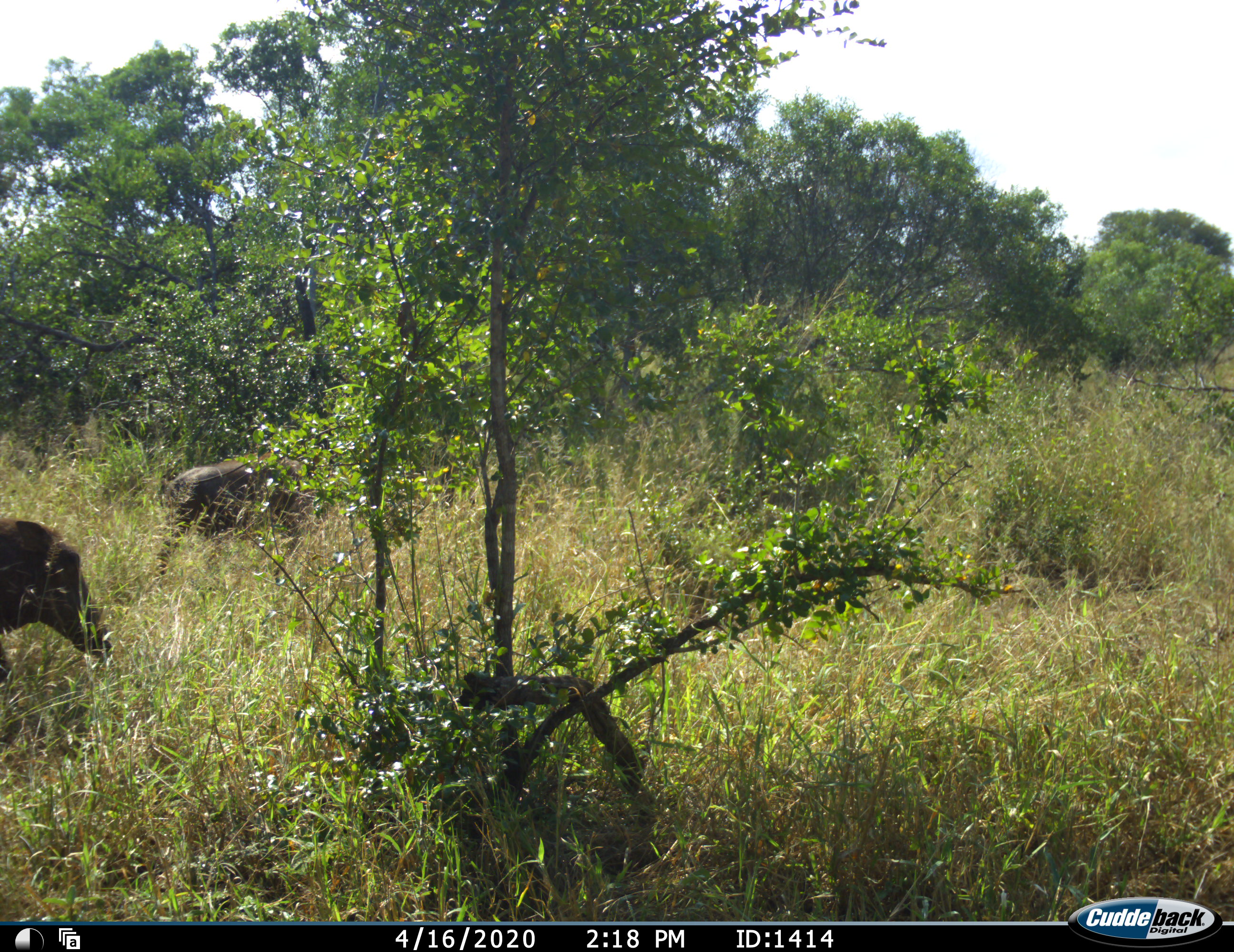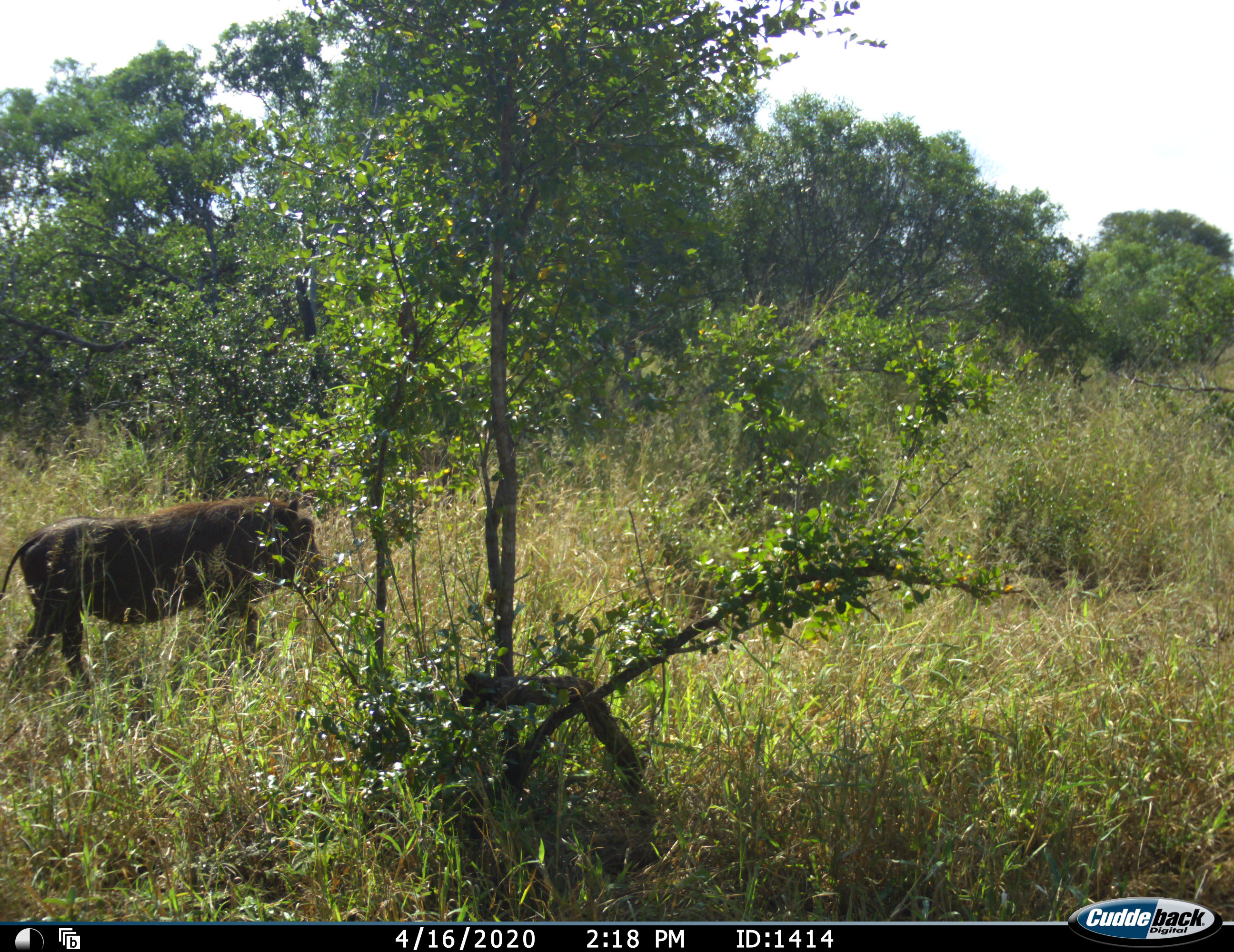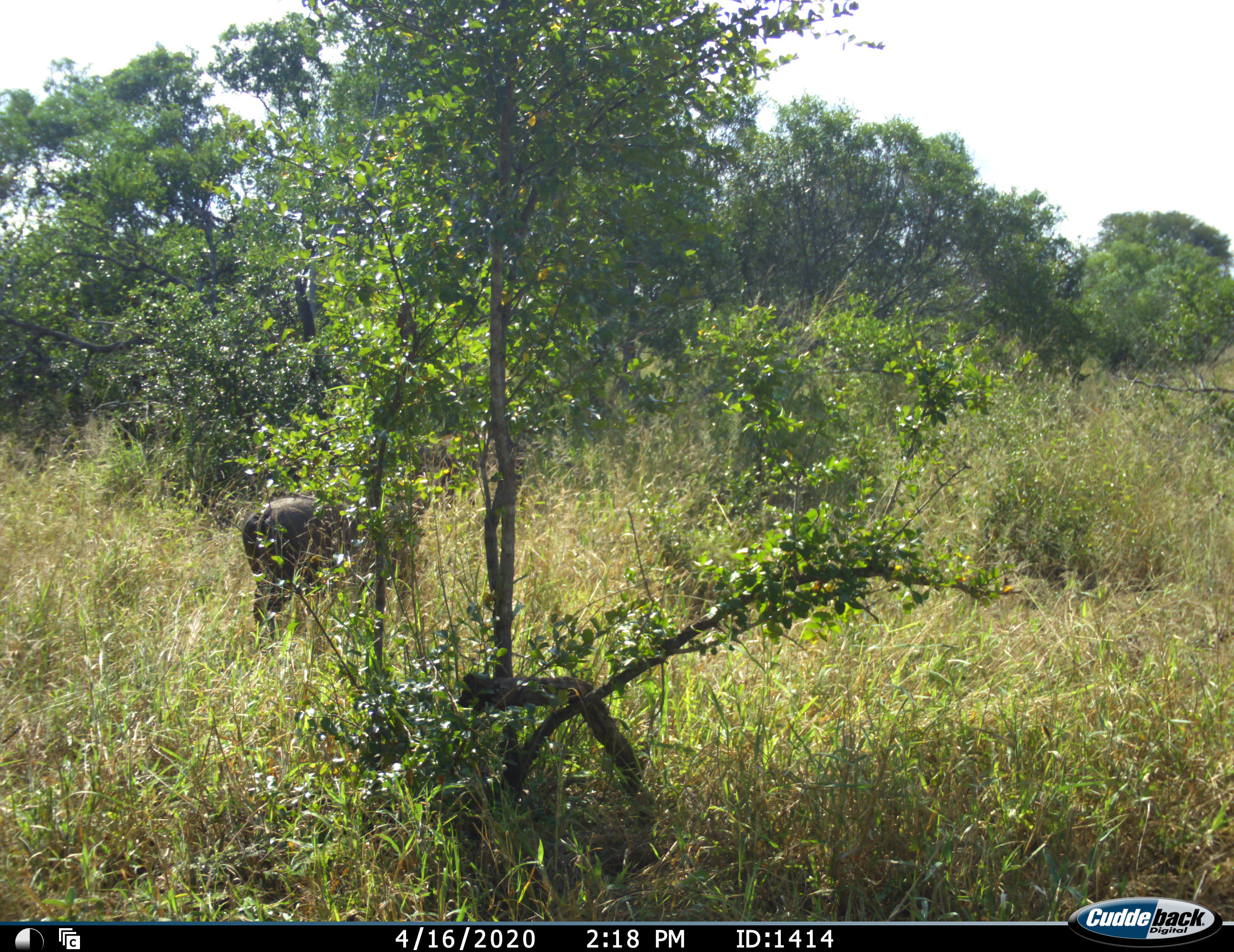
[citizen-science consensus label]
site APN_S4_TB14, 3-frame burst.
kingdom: Animalia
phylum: Chordata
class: Mammalia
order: Artiodactyla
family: Suidae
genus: Phacochoerus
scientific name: Phacochoerus africanus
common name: warthog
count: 2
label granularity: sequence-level